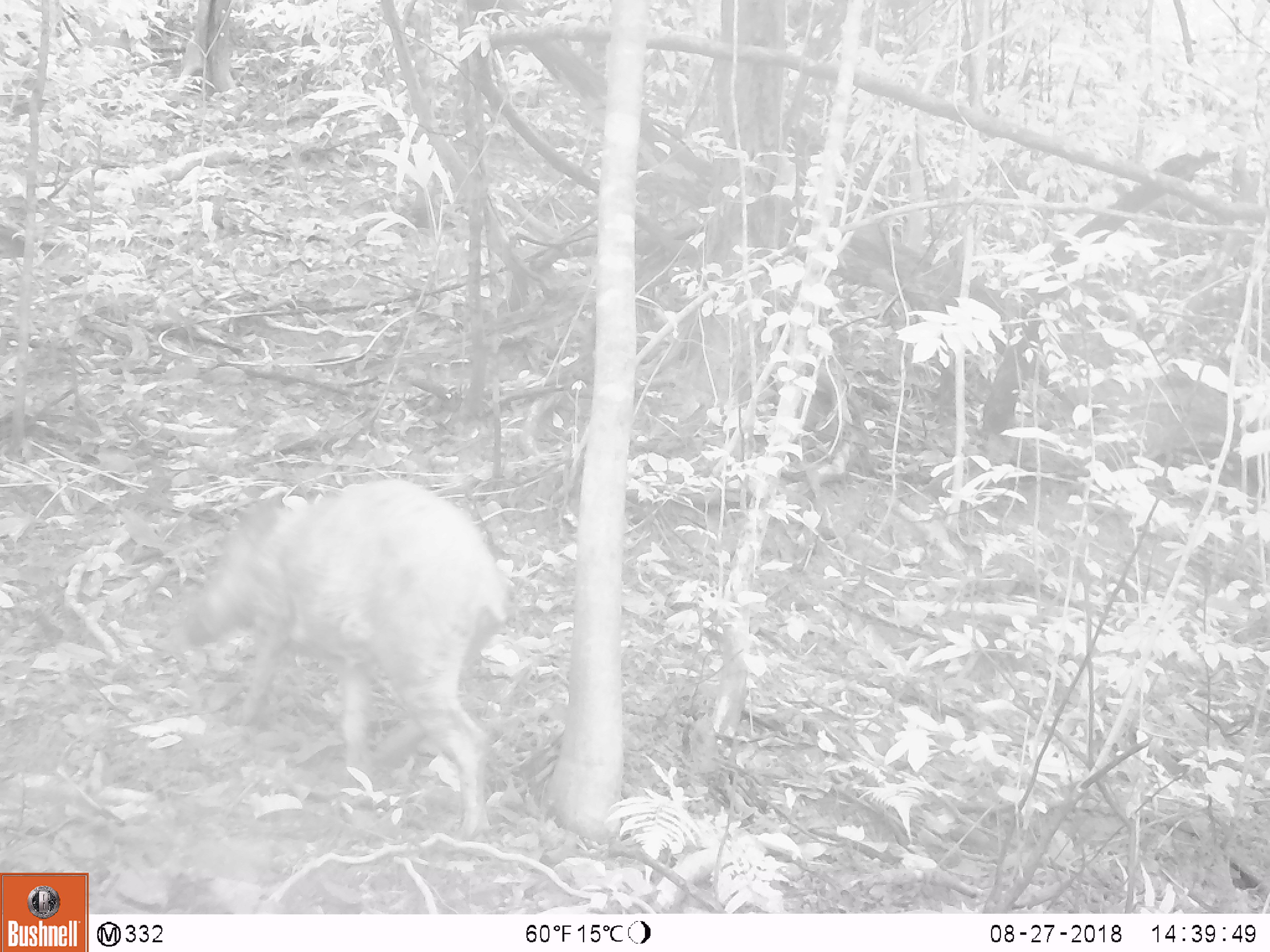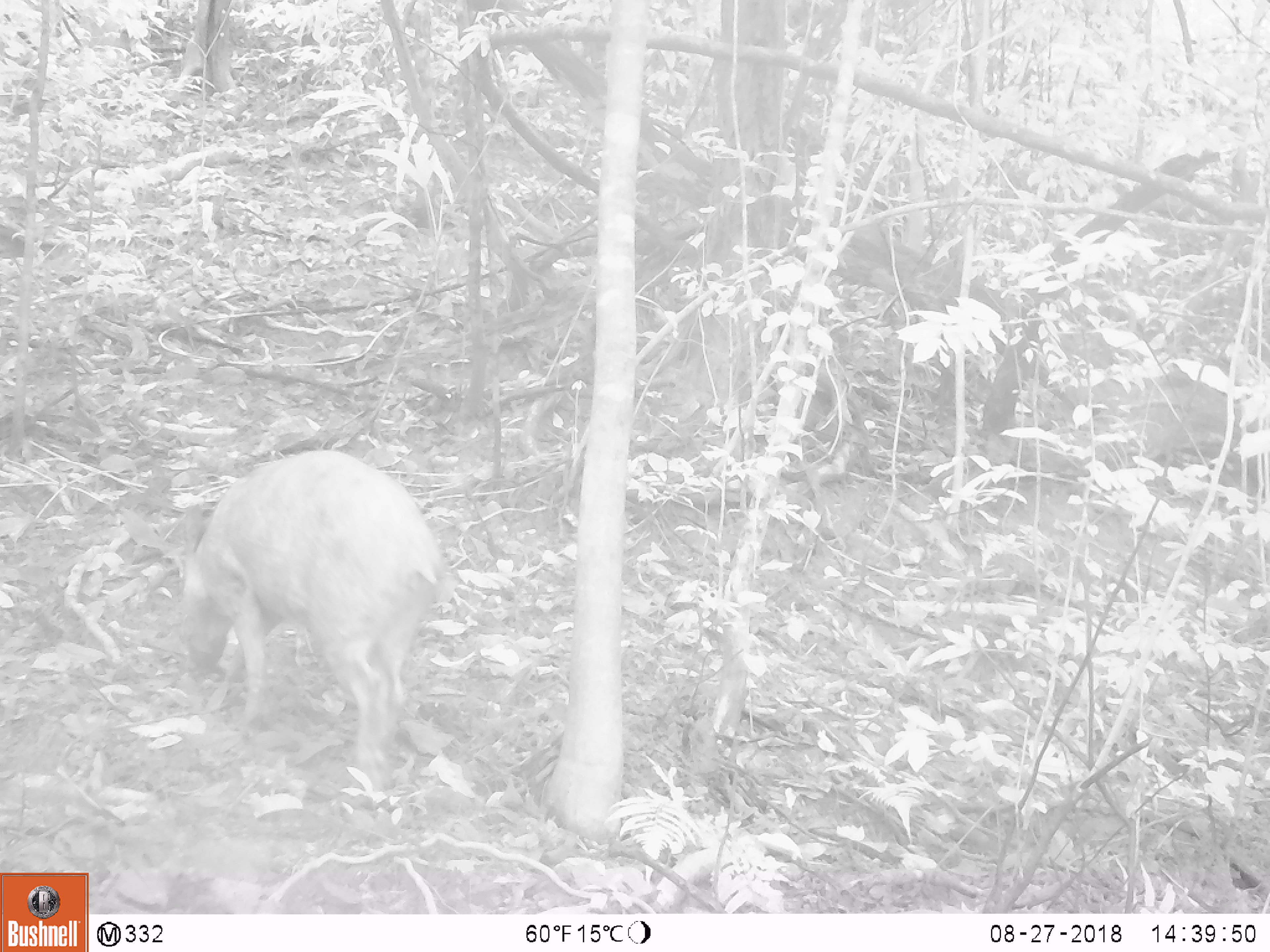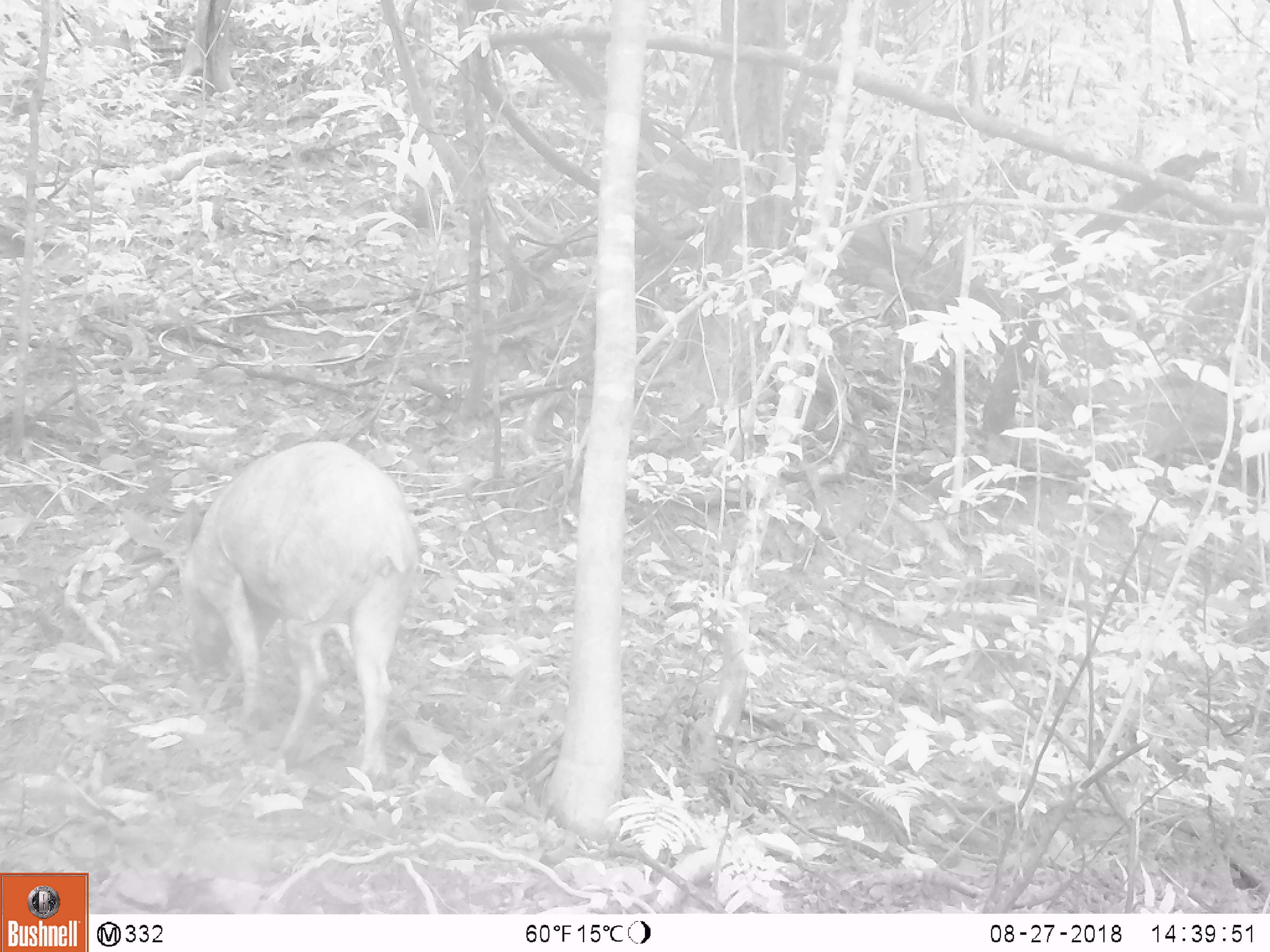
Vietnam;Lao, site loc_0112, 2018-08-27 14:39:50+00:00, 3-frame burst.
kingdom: Animalia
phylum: Chordata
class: Mammalia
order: Artiodactyla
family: Suidae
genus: Sus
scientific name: Sus scrofa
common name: eurasian wild pig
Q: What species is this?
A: Eurasian wild pig (Sus scrofa).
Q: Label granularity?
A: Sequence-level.